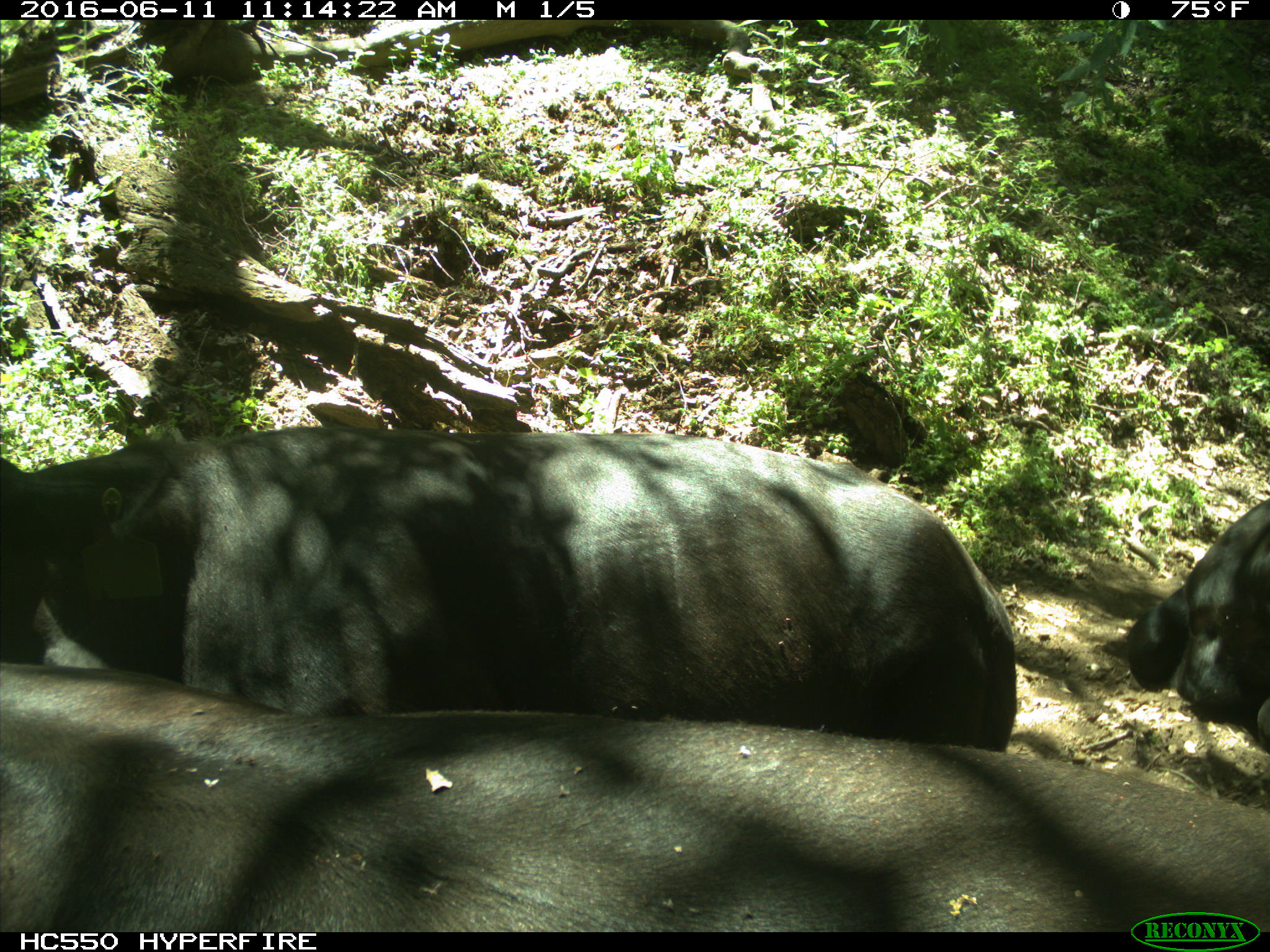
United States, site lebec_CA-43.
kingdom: Animalia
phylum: Chordata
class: Mammalia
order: Artiodactyla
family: Bovidae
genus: Bos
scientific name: Bos taurus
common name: domestic cow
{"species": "Bos taurus (domestic cow)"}